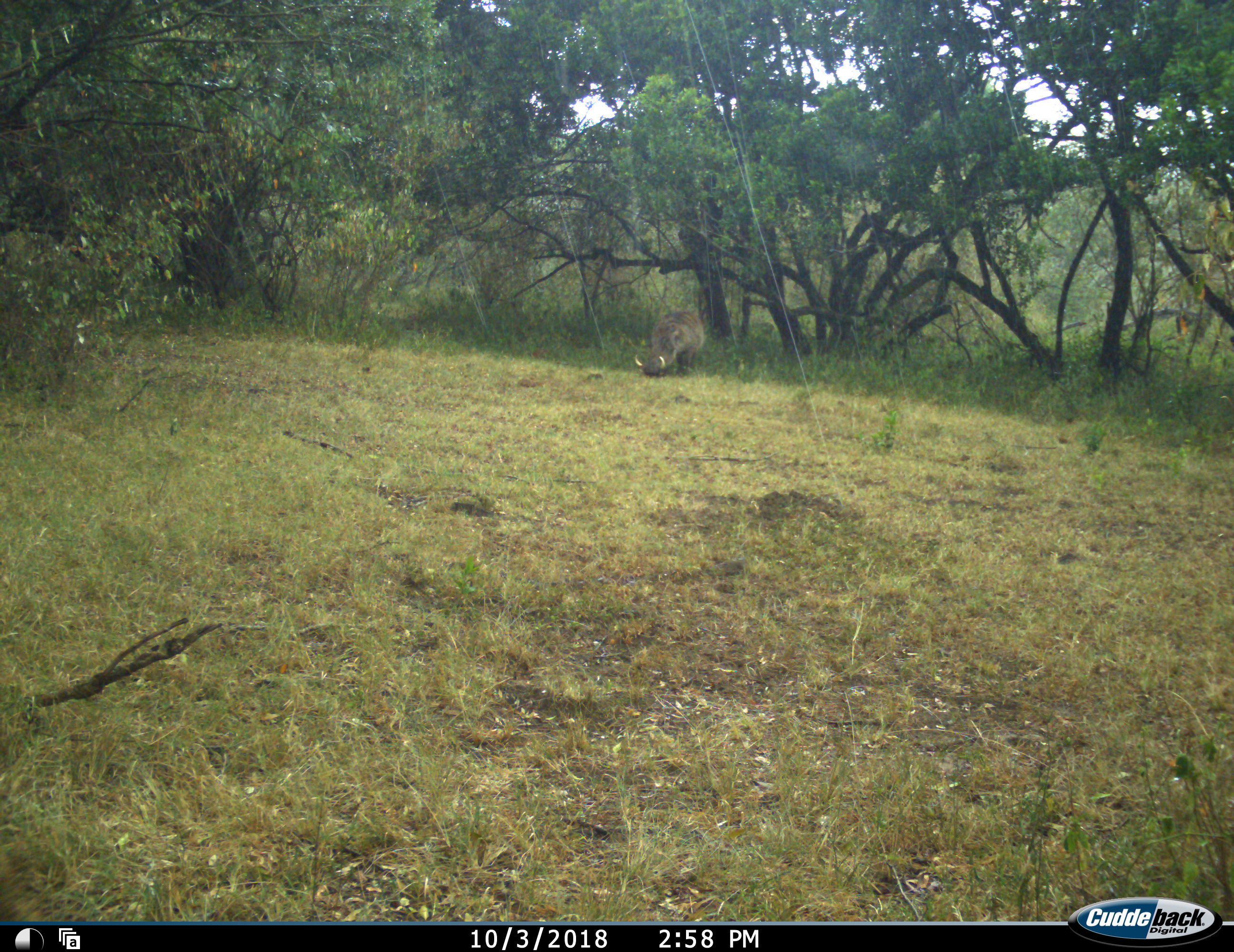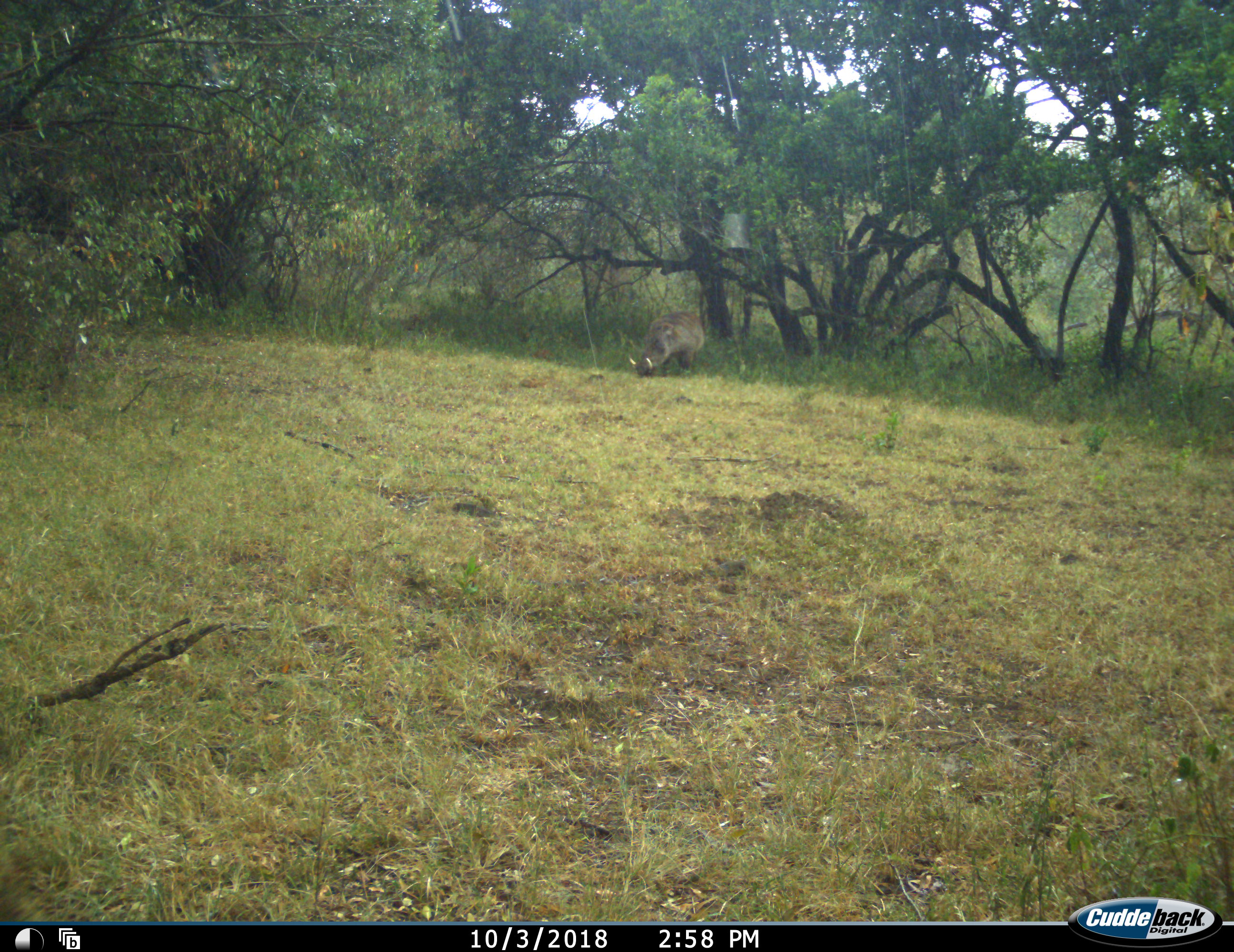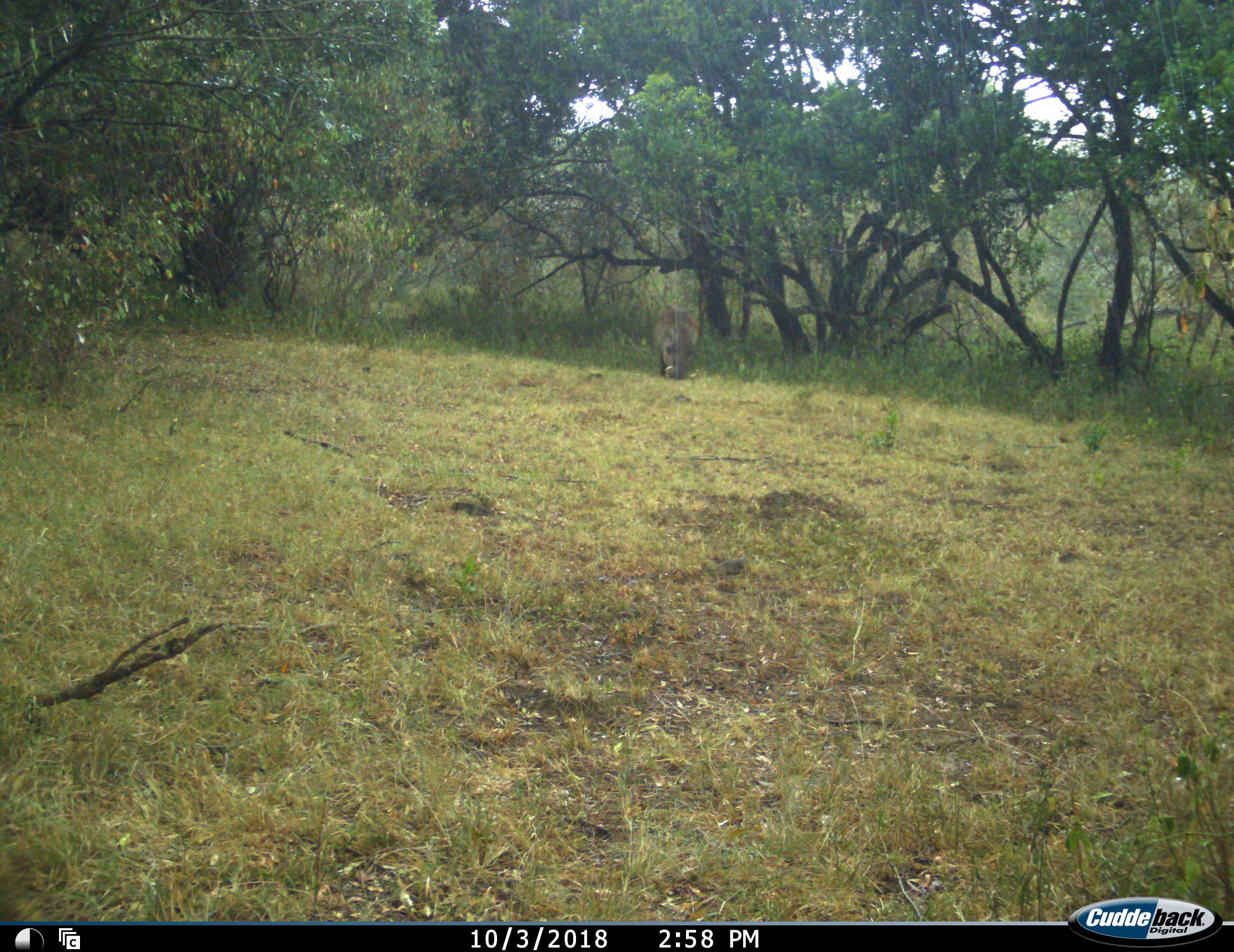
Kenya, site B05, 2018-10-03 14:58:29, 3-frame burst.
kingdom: Animalia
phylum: Chordata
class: Mammalia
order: Artiodactyla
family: Suidae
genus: Phacochoerus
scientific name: Phacochoerus africanus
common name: warthog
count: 1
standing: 25%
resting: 0%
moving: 50%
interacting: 0%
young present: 0%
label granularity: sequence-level